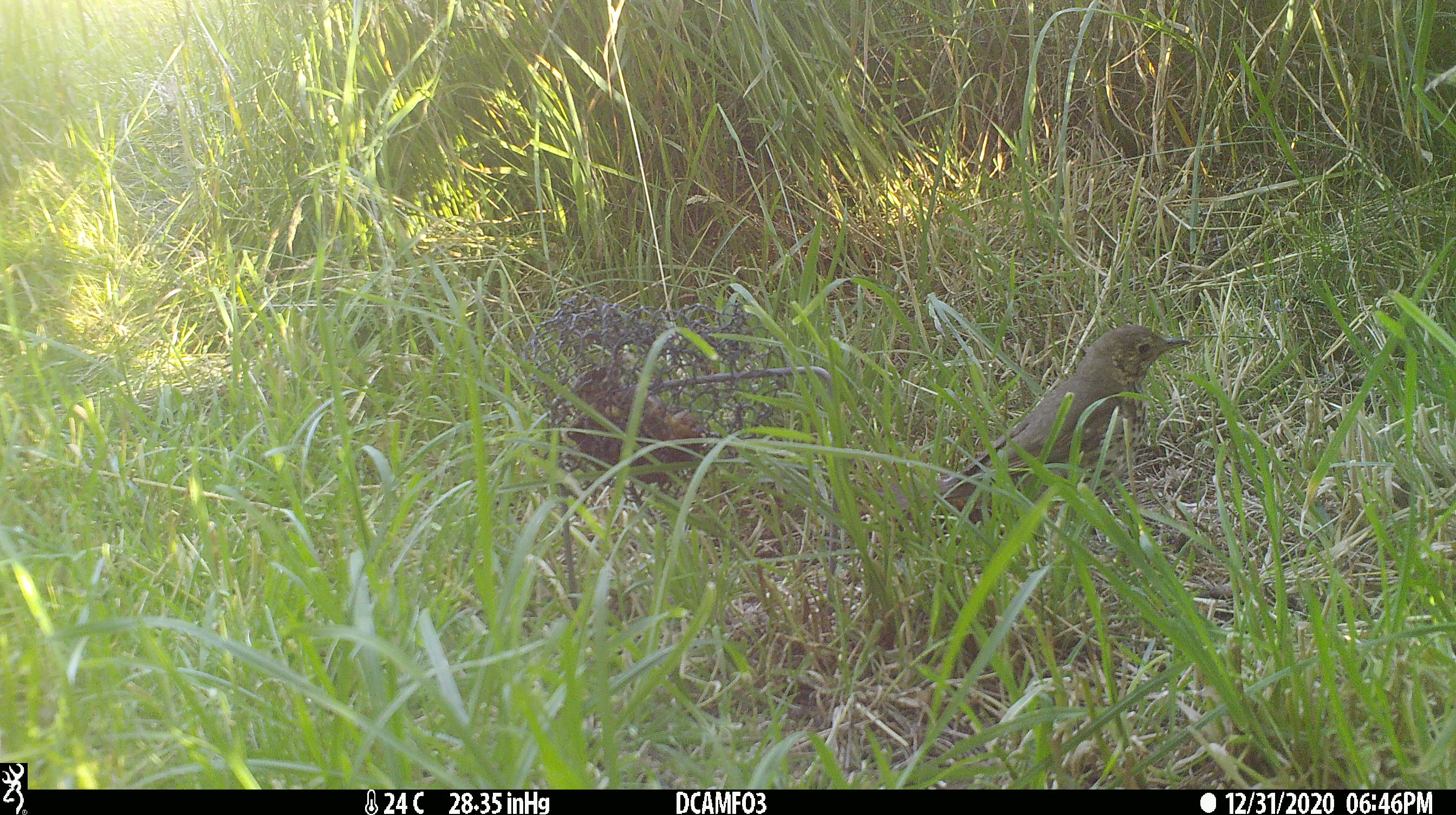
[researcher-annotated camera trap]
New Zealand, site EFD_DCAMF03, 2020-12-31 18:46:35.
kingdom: Animalia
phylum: Chordata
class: Aves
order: Passeriformes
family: Turdidae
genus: Turdus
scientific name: Turdus philomelos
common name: song thrush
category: thrush